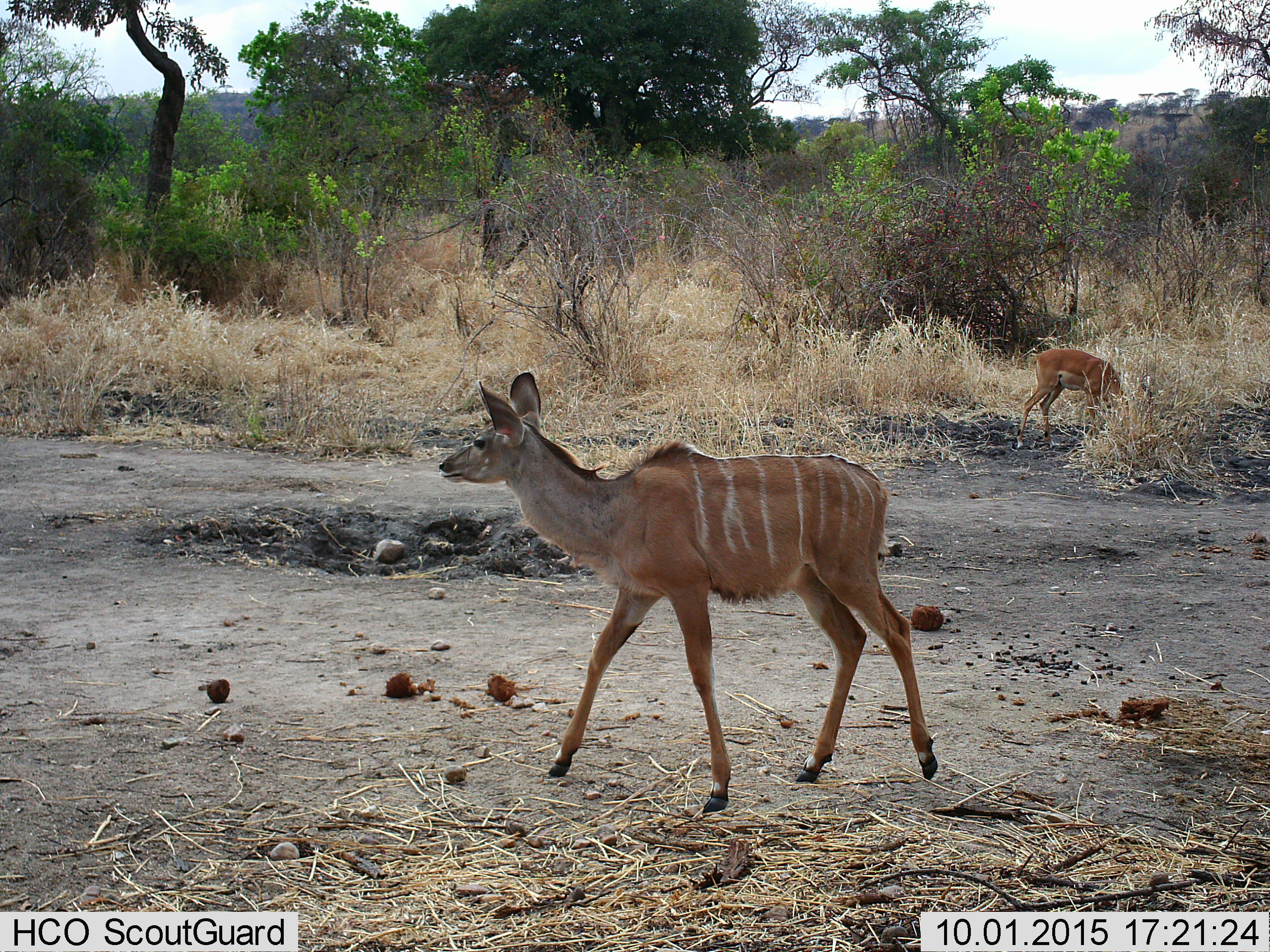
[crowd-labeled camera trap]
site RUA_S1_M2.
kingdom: Animalia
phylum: Chordata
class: Mammalia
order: Artiodactyla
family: Bovidae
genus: Aepyceros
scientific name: Aepyceros melampus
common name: impala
Impala (Aepyceros melampus), count 1. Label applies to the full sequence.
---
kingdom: Animalia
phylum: Chordata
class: Mammalia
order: Artiodactyla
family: Bovidae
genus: Tragelaphus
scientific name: Tragelaphus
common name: kudu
Kudu (Tragelaphus), count 1. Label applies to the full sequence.